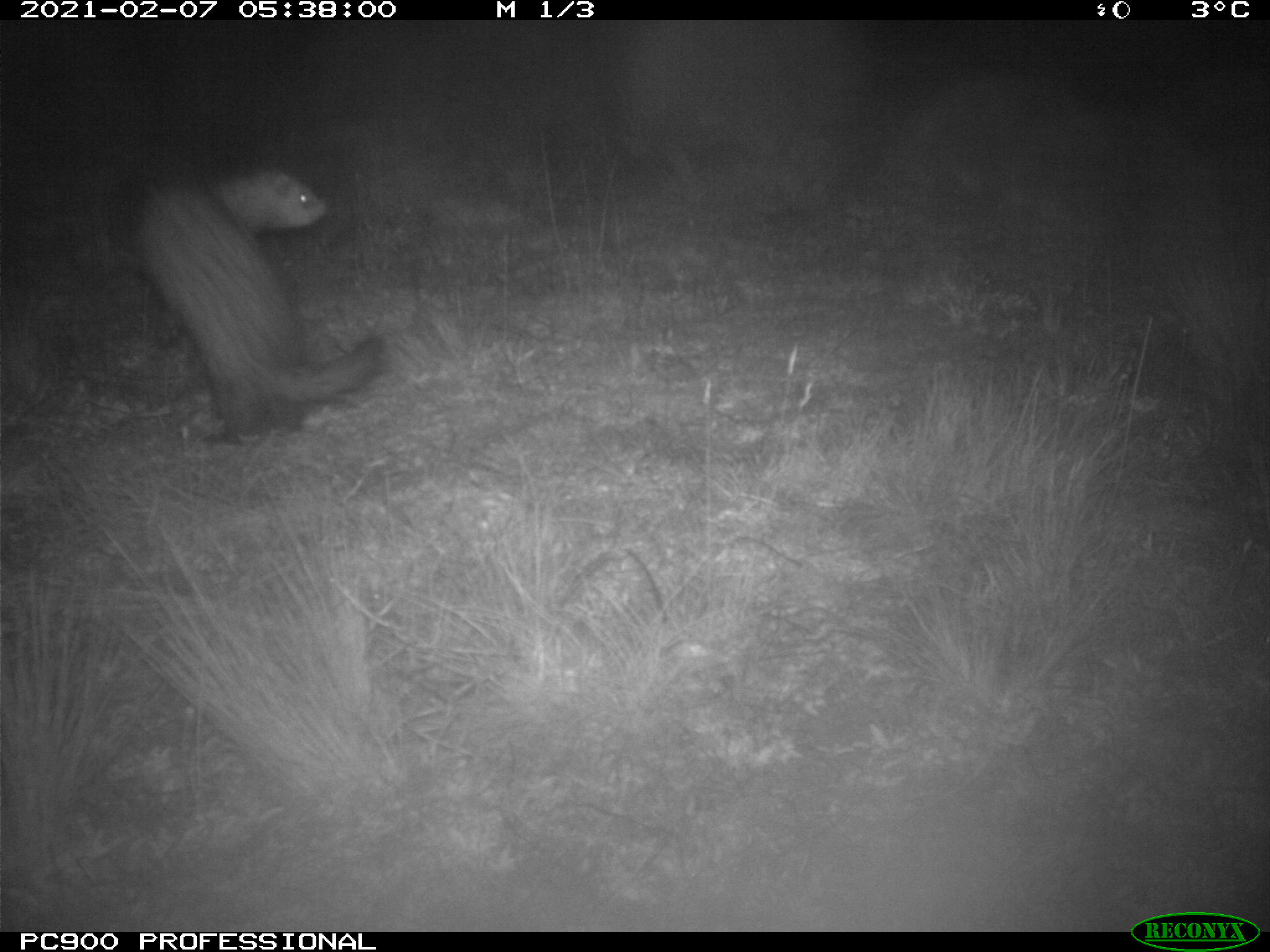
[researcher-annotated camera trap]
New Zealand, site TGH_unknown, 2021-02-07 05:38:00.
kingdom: Animalia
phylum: Chordata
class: Mammalia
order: Carnivora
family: Mustelidae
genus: Mustela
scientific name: Mustela furo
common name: ferret